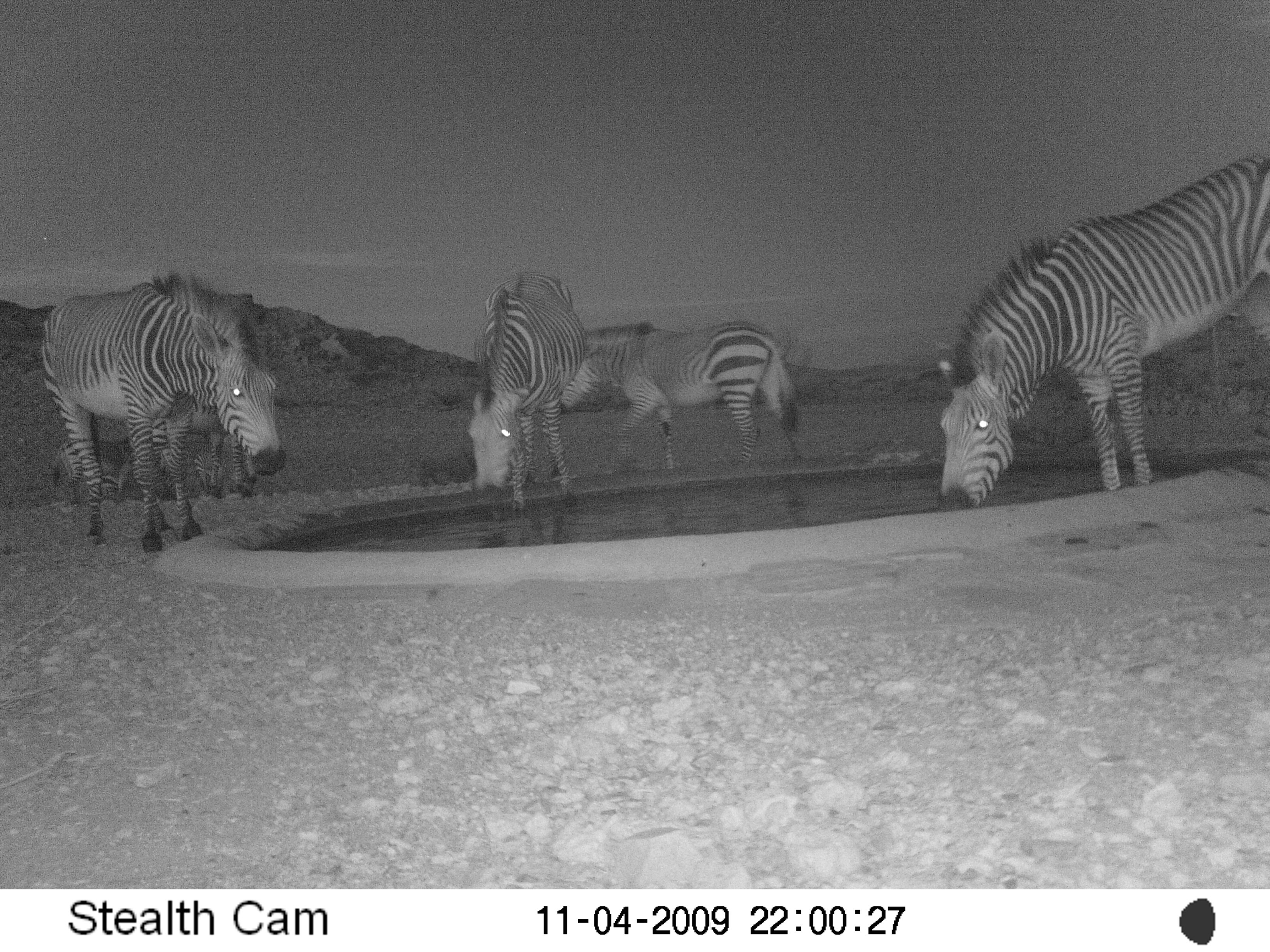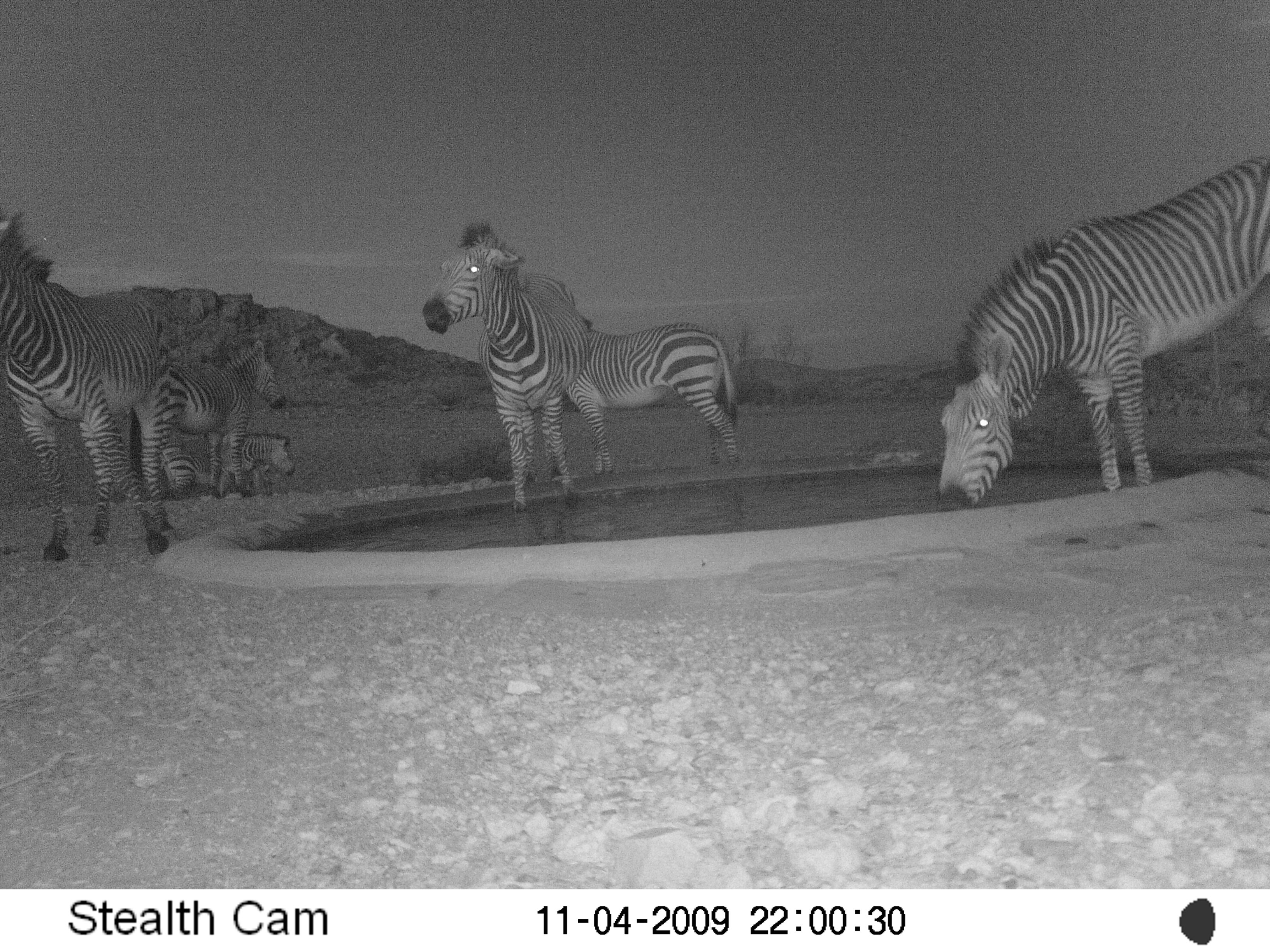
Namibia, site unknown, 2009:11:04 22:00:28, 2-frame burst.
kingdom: Animalia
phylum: Chordata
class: Mammalia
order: Perissodactyla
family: Equidae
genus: Equus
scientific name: Equus zebra hartmannae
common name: hartmann's mountain zebra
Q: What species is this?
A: Equus zebra hartmannae (hartmann's mountain zebra).